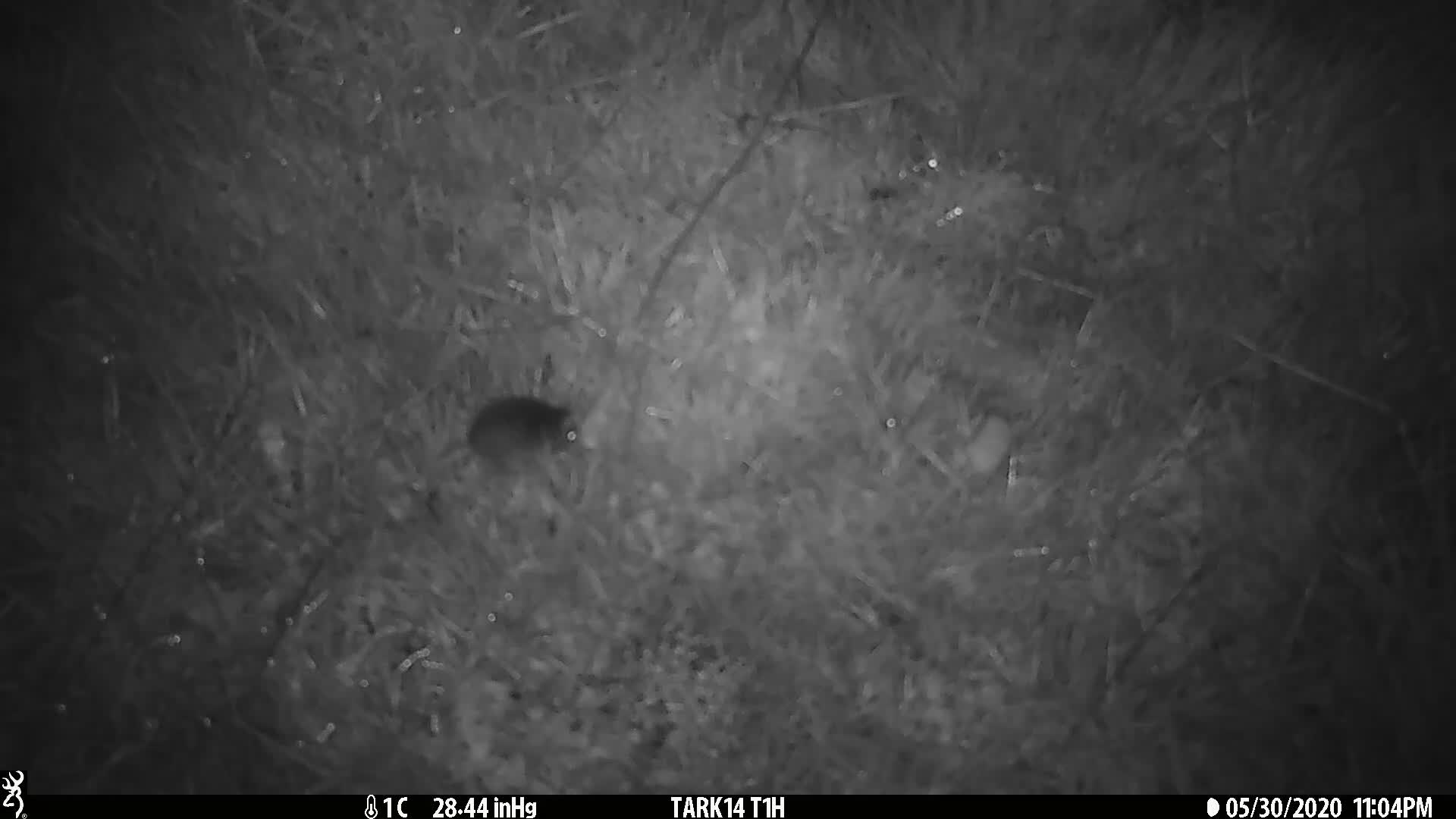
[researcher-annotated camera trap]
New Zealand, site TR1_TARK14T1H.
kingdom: Animalia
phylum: Chordata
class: Mammalia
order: Rodentia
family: Muridae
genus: Mus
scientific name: Mus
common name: mouse